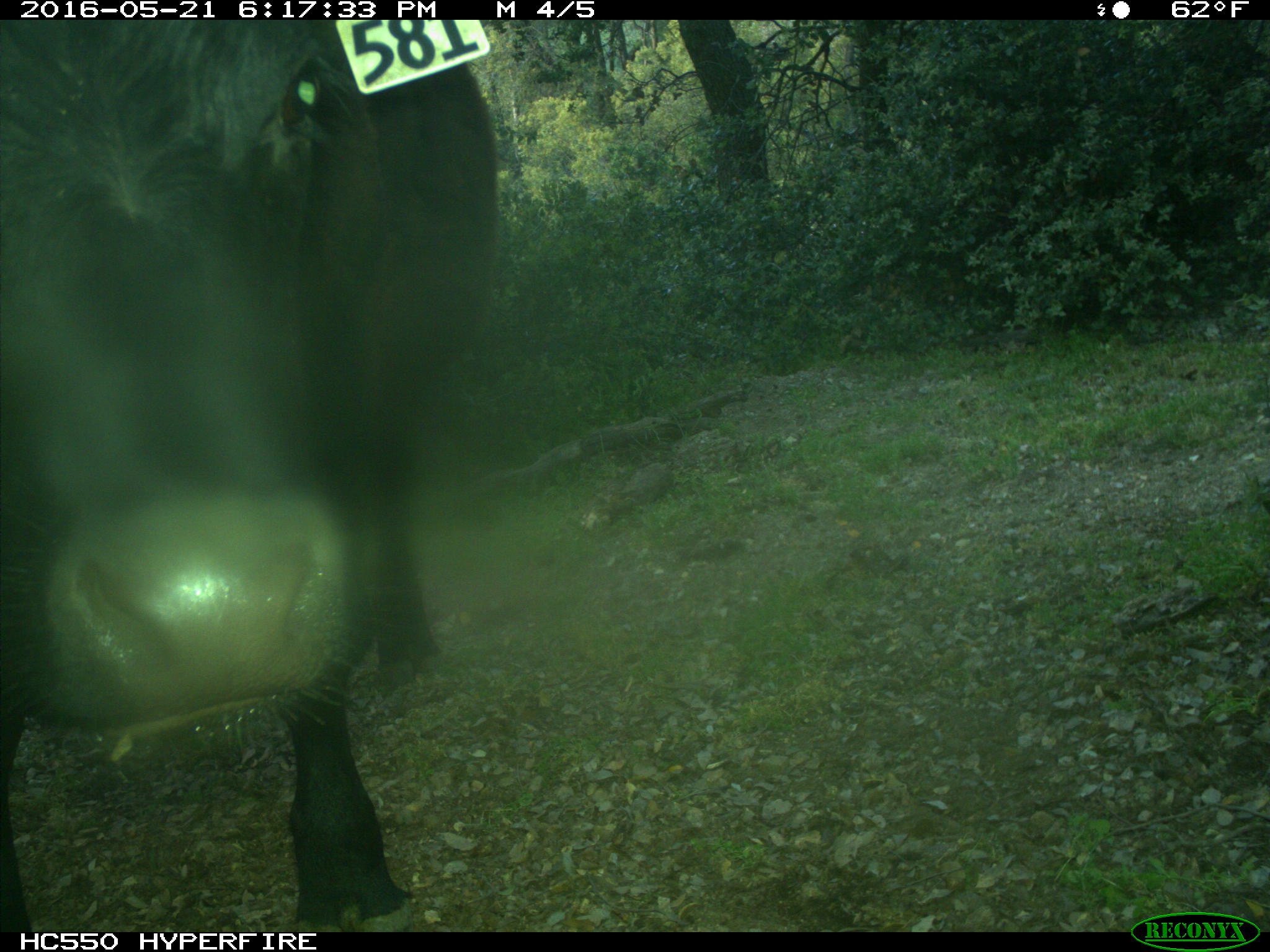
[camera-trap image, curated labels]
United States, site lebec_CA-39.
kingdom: Animalia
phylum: Chordata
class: Mammalia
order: Artiodactyla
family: Bovidae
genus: Bos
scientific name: Bos taurus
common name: domestic cow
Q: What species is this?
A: Bos taurus (domestic cow).